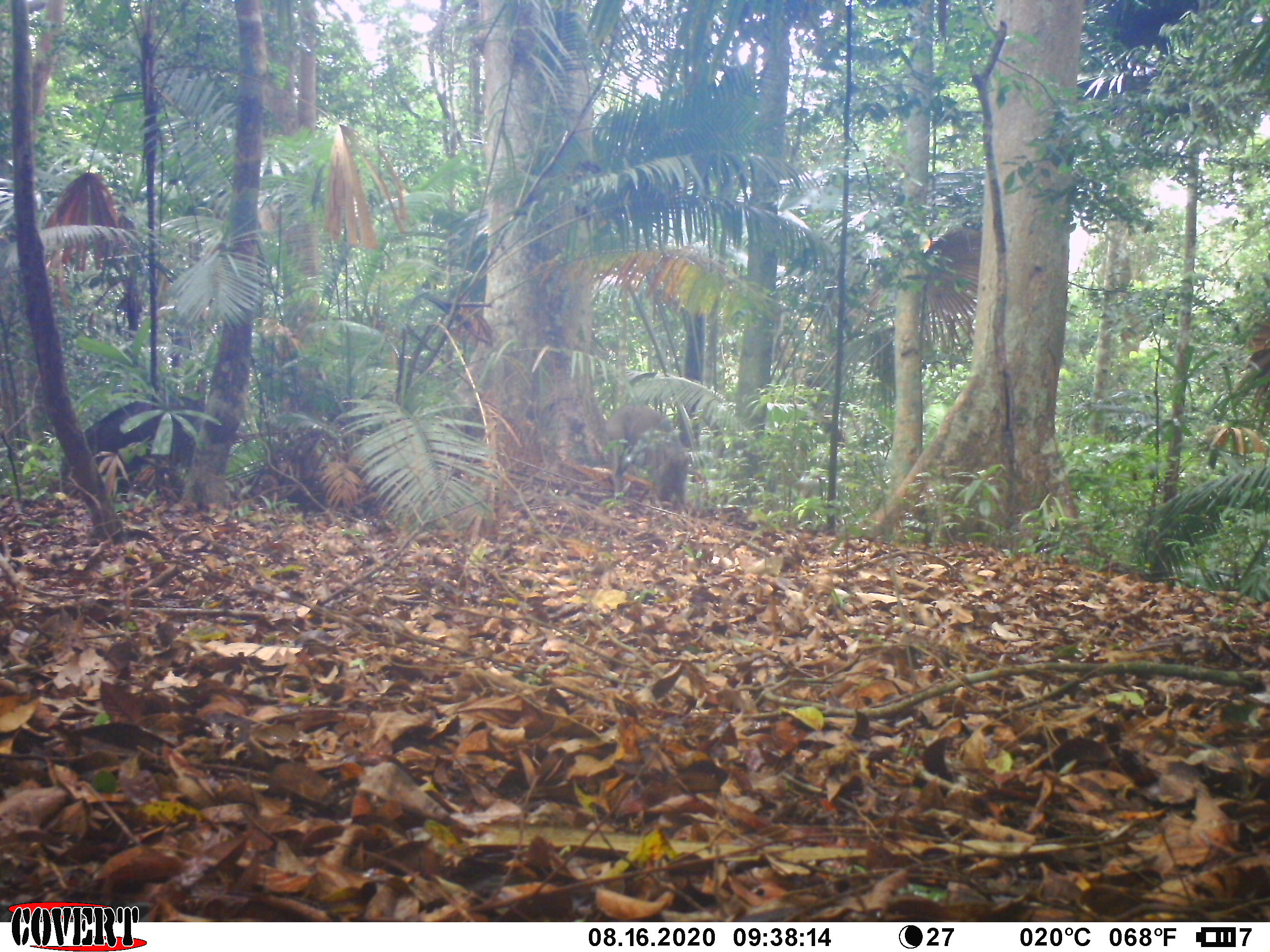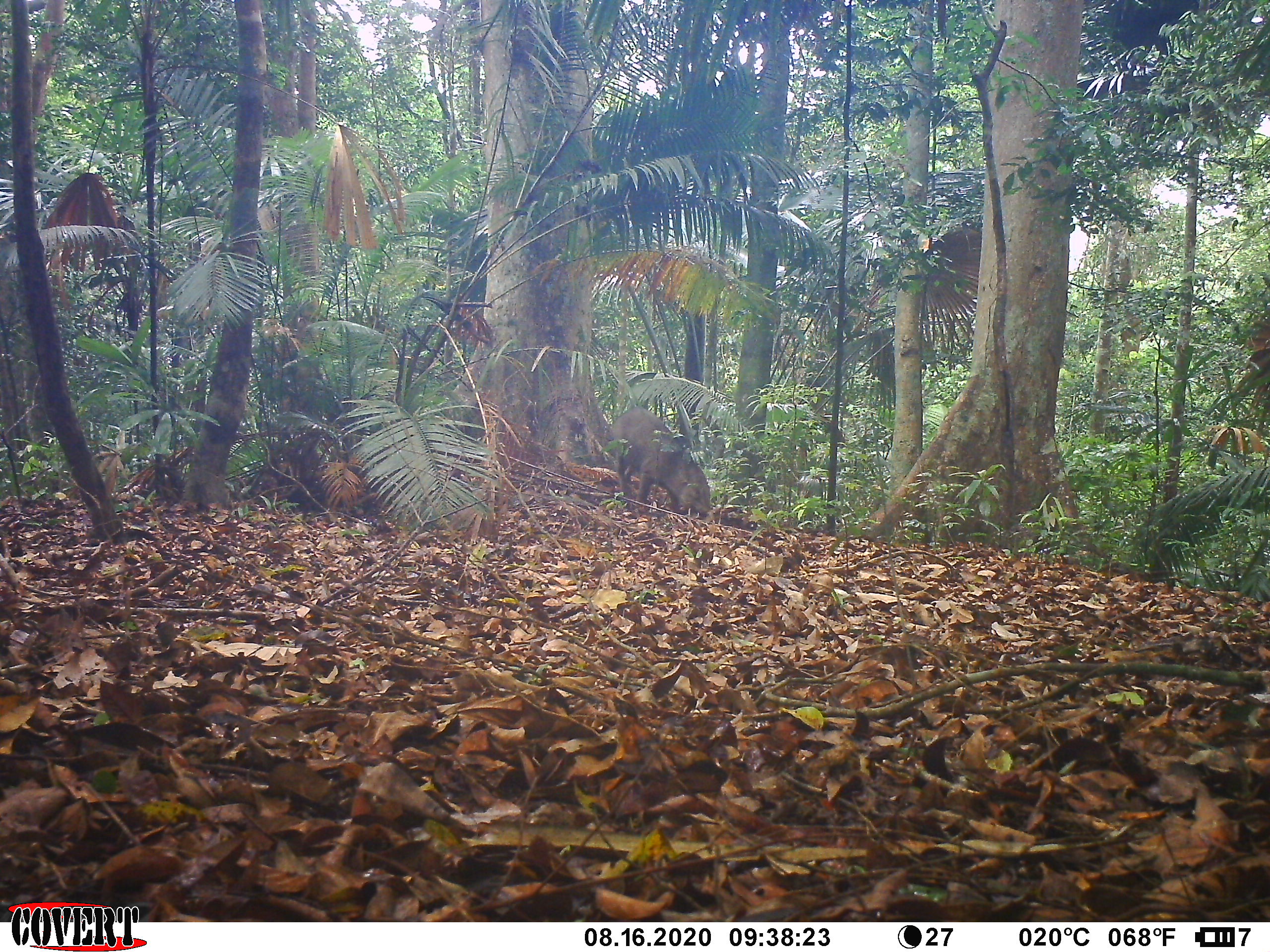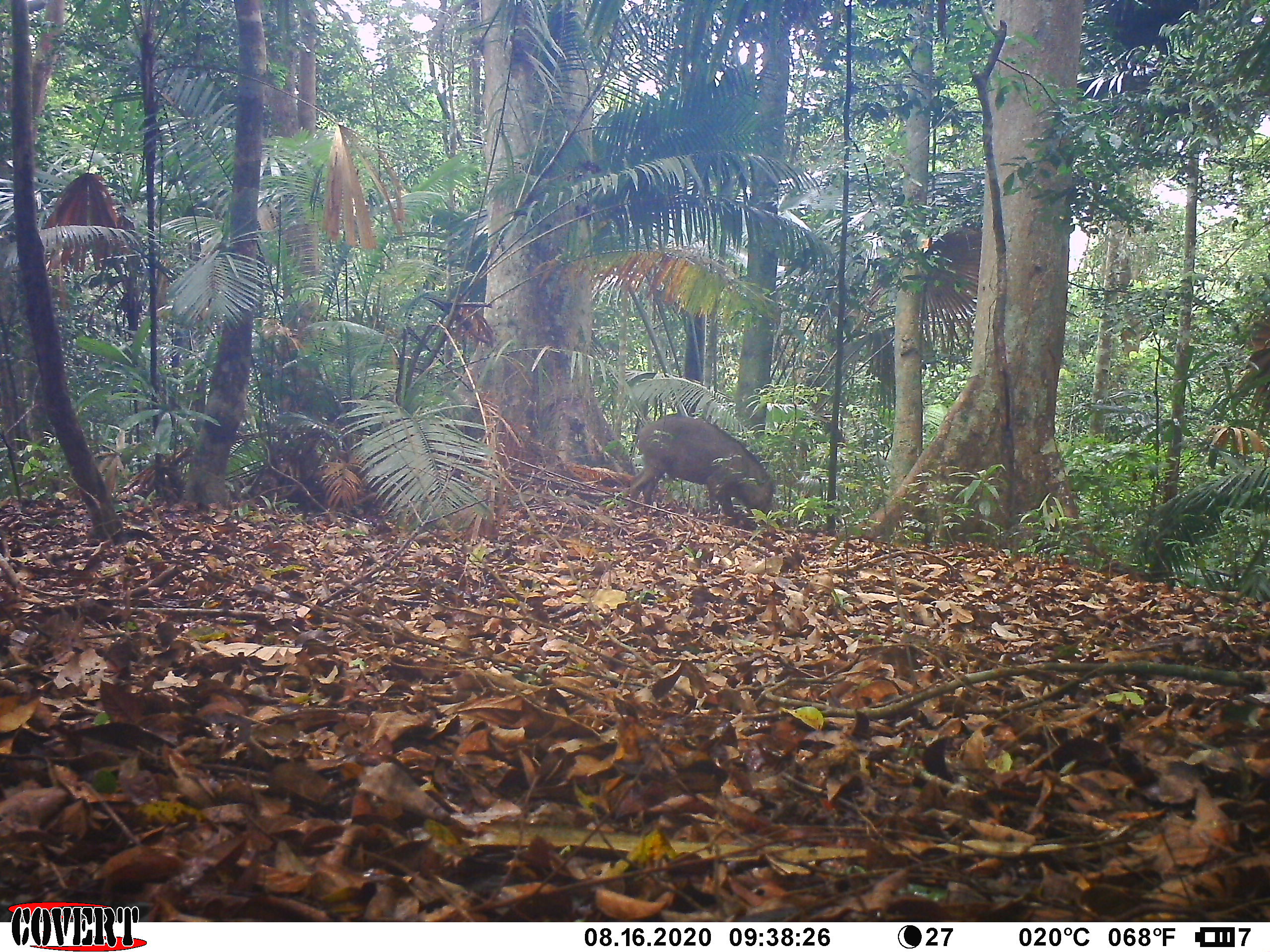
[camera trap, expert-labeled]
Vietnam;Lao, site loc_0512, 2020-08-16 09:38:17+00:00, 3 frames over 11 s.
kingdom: Animalia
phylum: Chordata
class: Mammalia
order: Artiodactyla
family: Suidae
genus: Sus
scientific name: Sus scrofa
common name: eurasian wild pig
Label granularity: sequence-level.